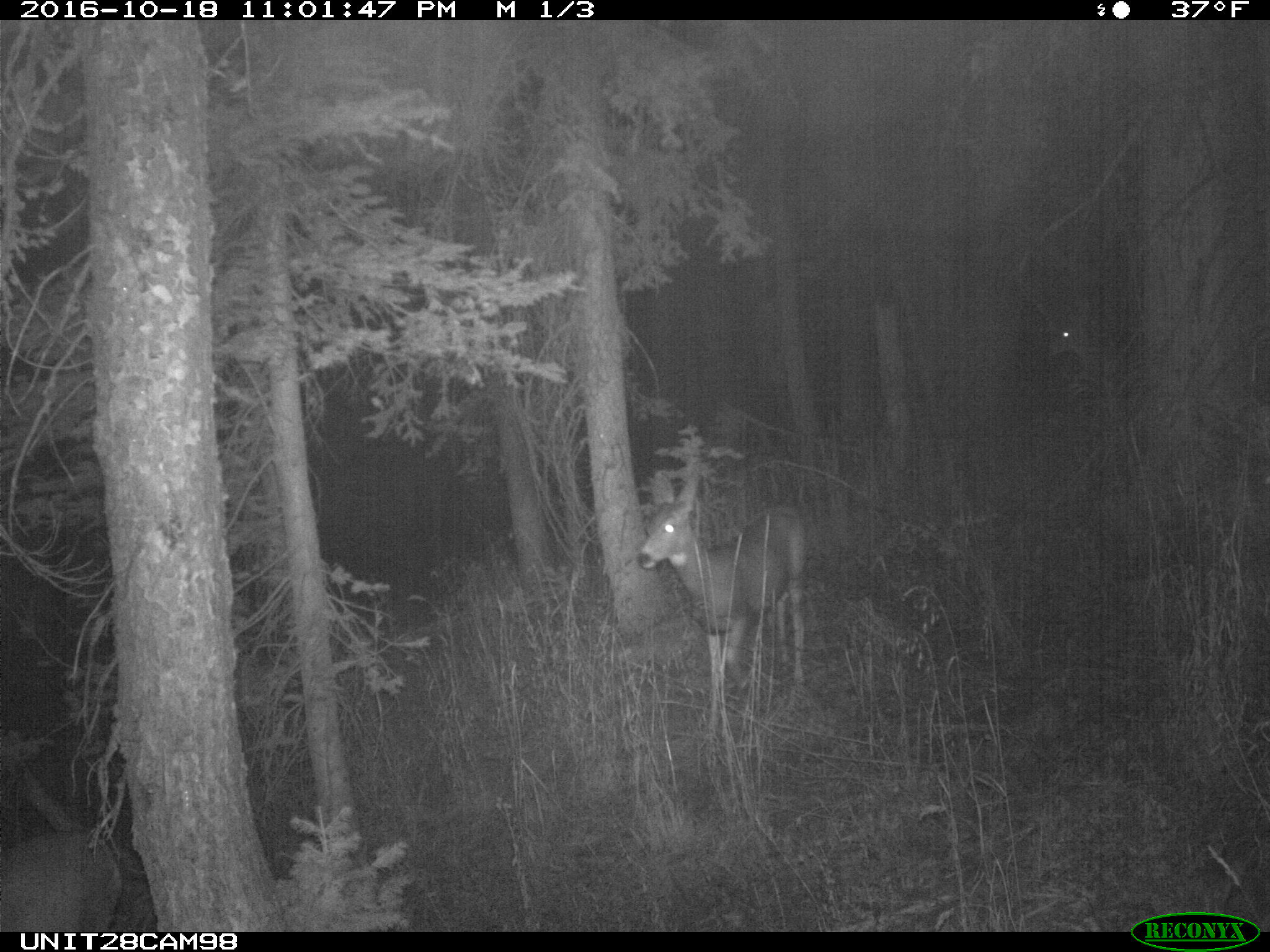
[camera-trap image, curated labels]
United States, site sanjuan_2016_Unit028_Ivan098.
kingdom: Animalia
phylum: Chordata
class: Mammalia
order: Artiodactyla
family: Cervidae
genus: Odocoileus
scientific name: Odocoileus hemionus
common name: mule deer